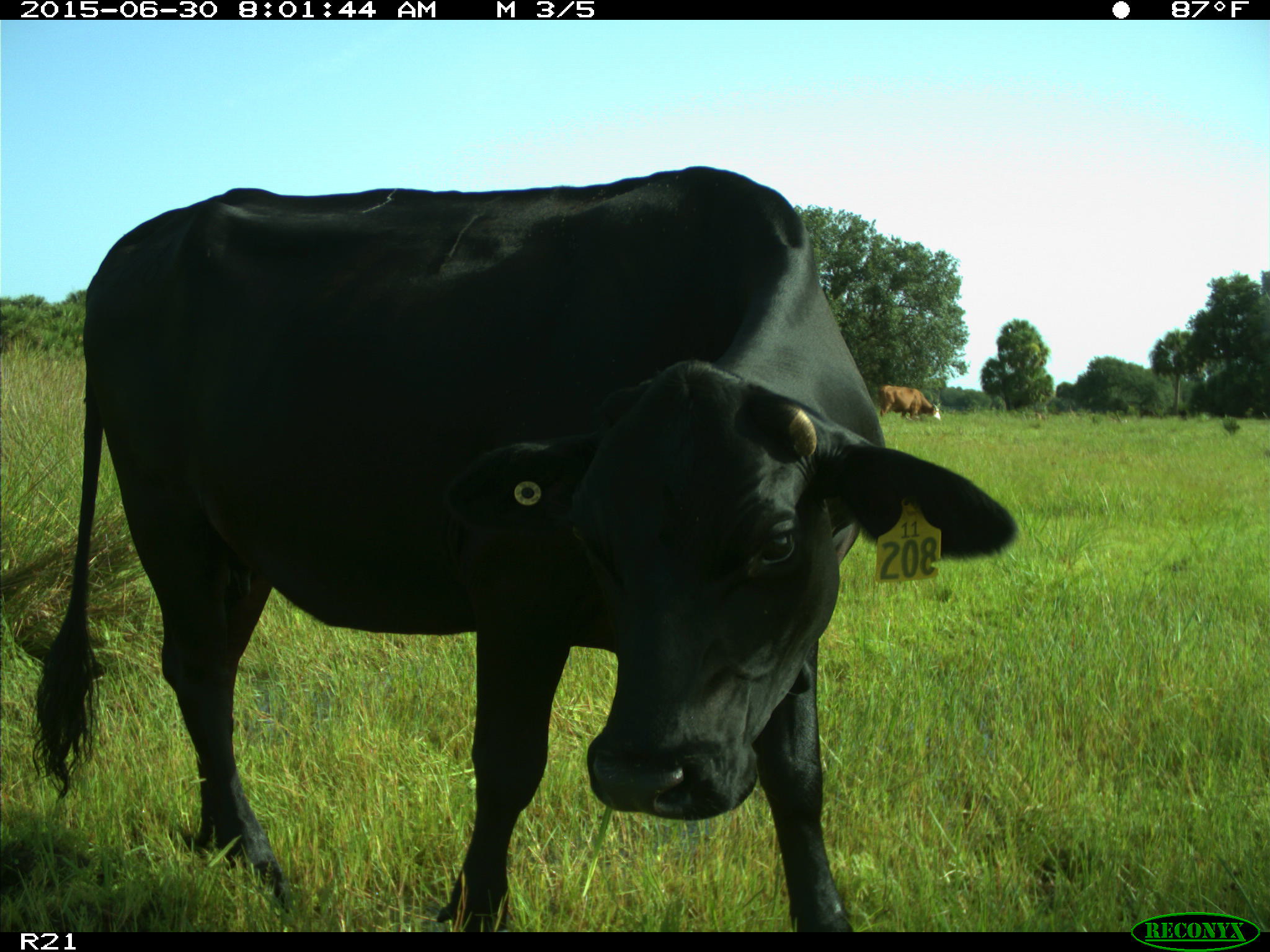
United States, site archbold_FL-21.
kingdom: Animalia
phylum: Chordata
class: Mammalia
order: Artiodactyla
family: Bovidae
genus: Bos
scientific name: Bos taurus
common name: domestic cow